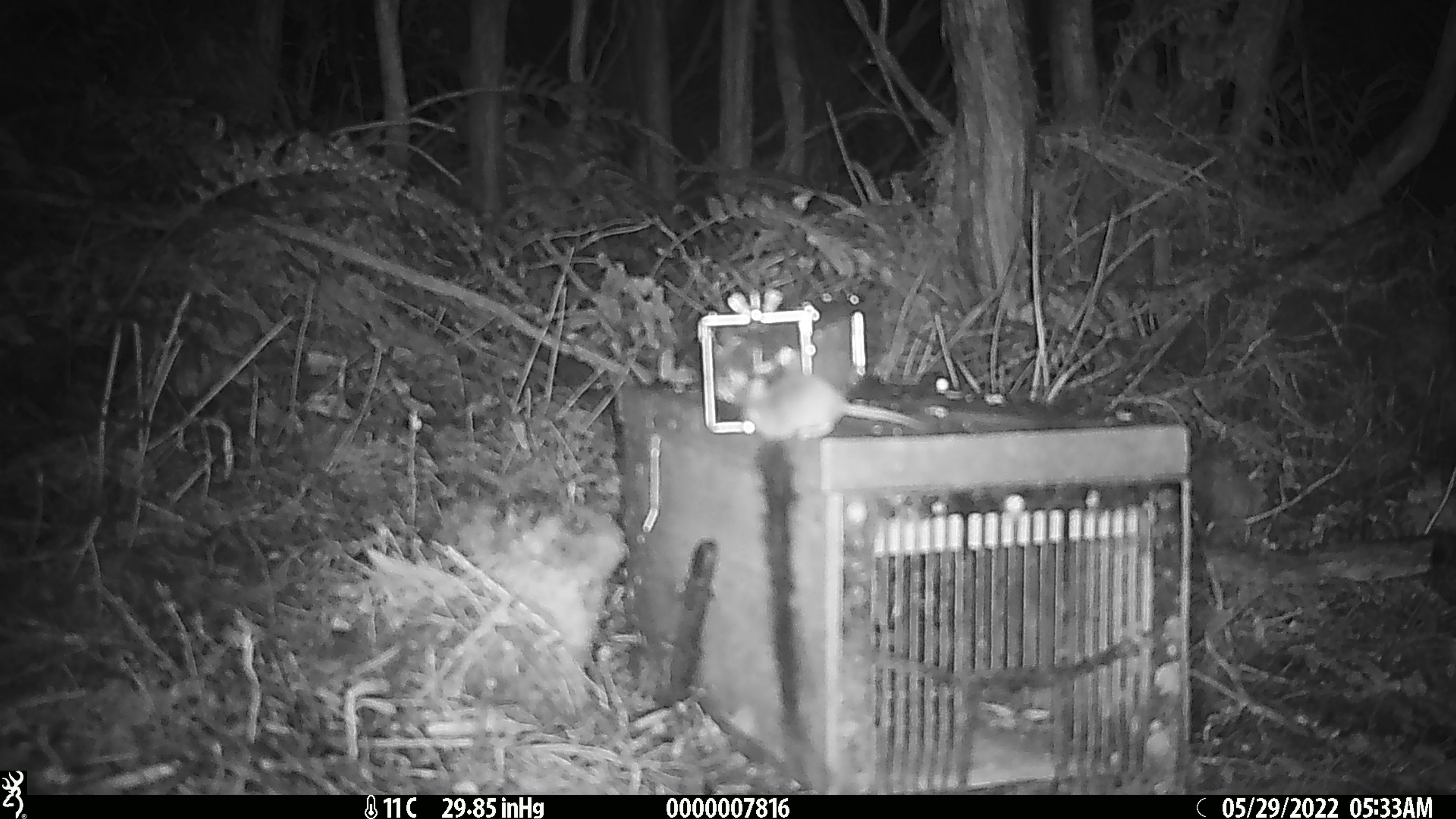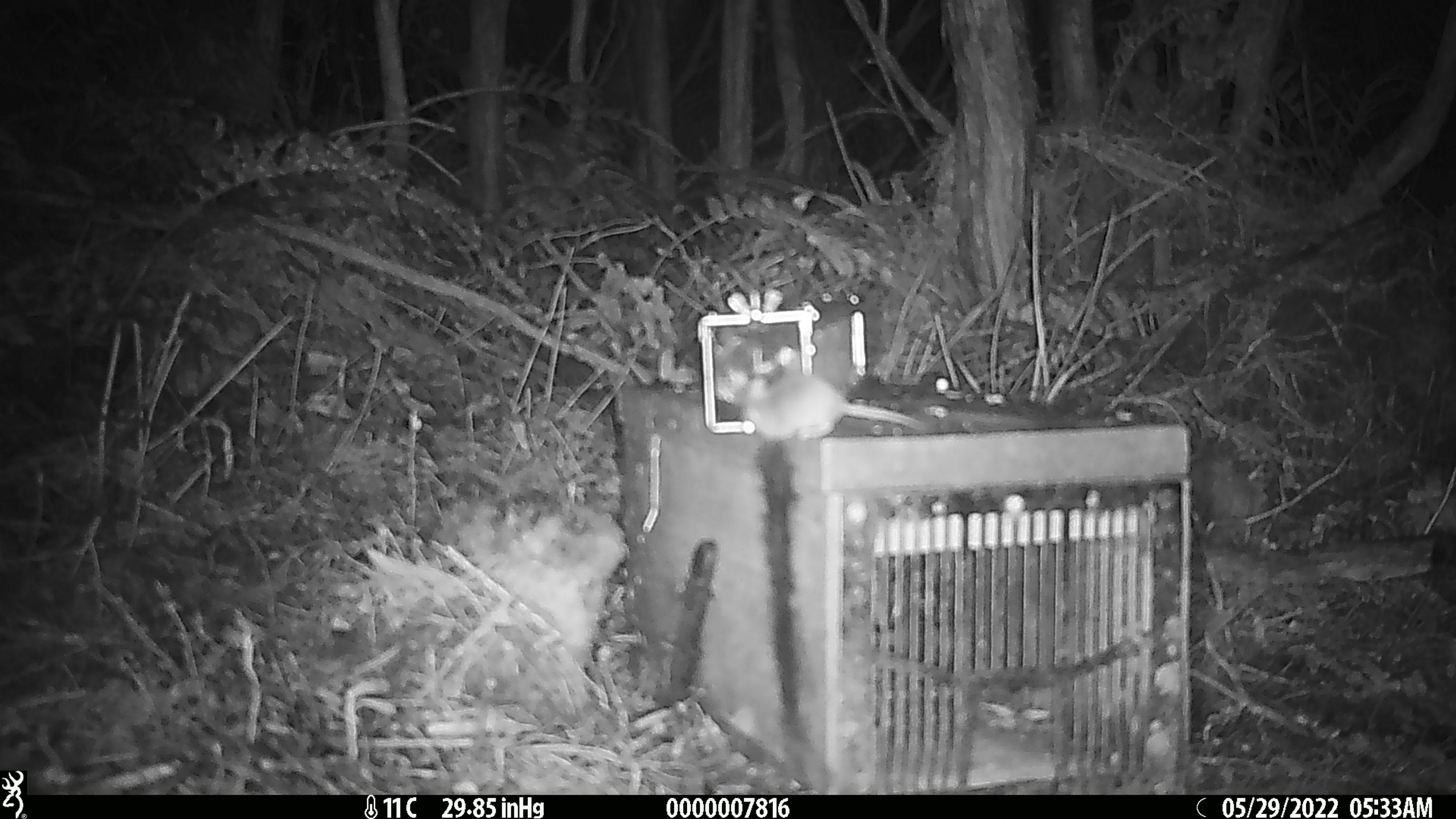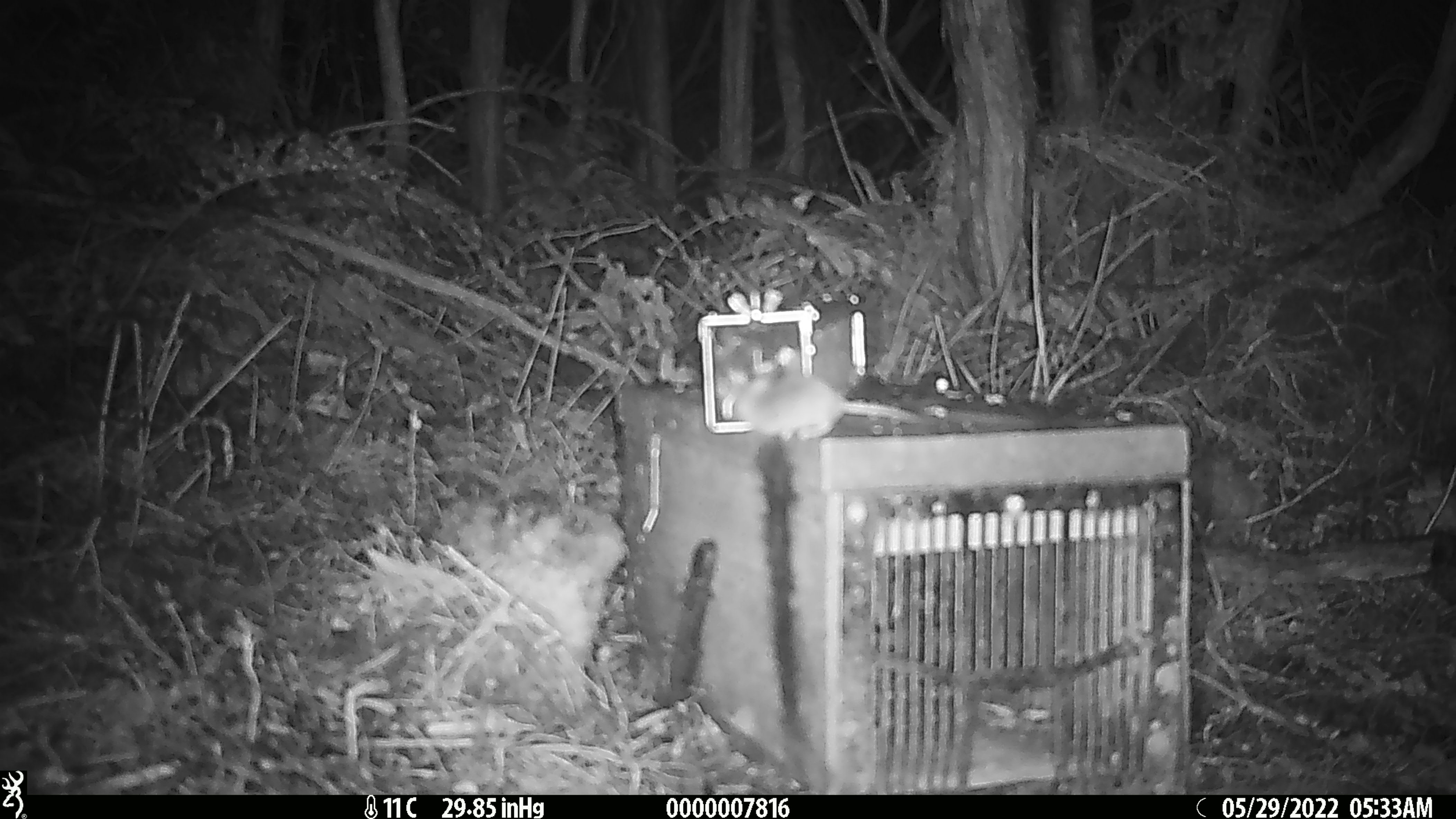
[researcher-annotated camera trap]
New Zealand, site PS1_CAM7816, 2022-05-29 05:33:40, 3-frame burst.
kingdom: Animalia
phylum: Chordata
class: Mammalia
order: Rodentia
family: Muridae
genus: Mus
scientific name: Mus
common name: mouse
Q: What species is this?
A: Mouse (Mus).